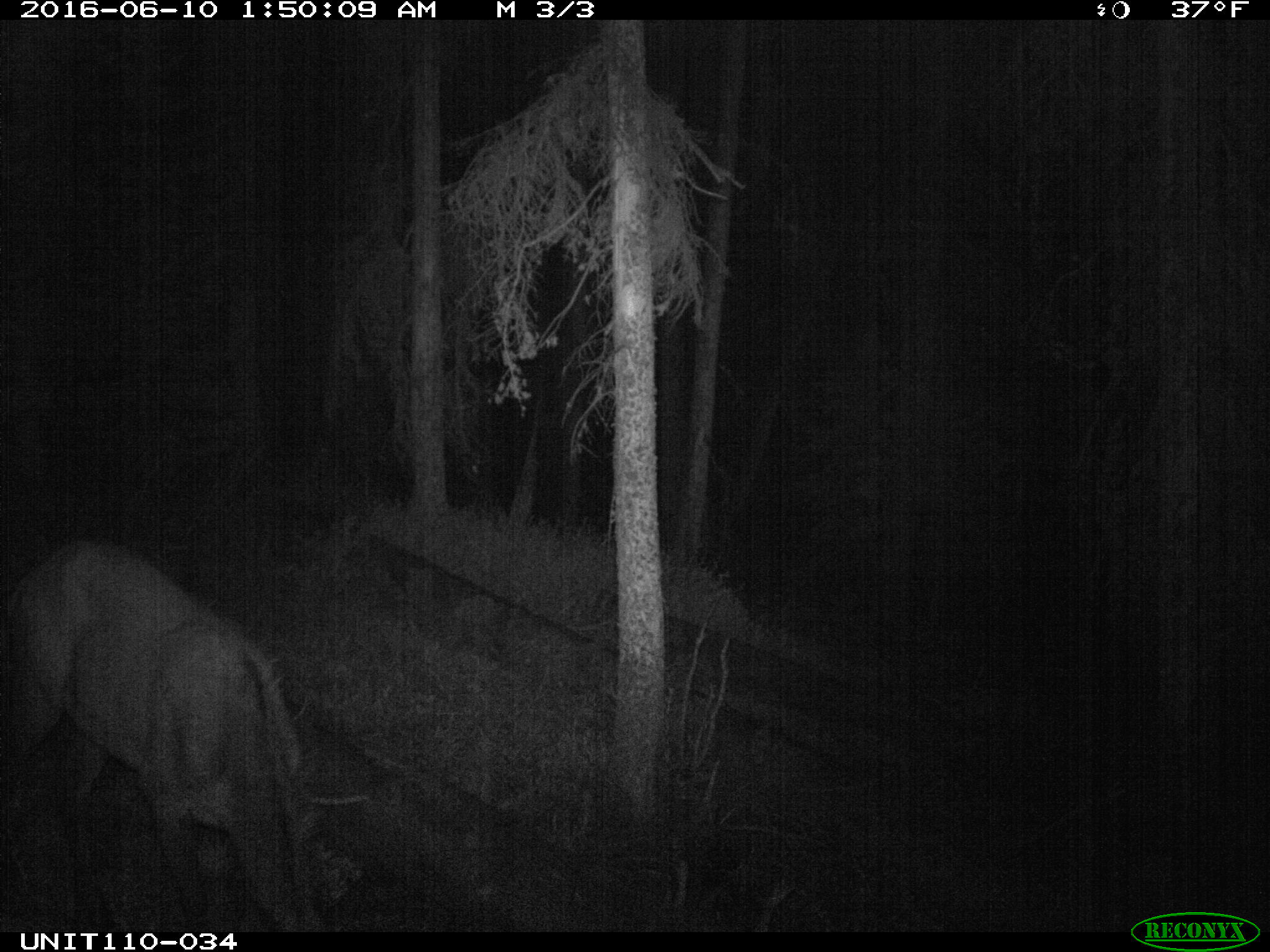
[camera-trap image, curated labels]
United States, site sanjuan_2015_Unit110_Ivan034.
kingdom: Animalia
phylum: Chordata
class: Mammalia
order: Artiodactyla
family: Cervidae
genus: Cervus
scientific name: Cervus elaphus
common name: red deer